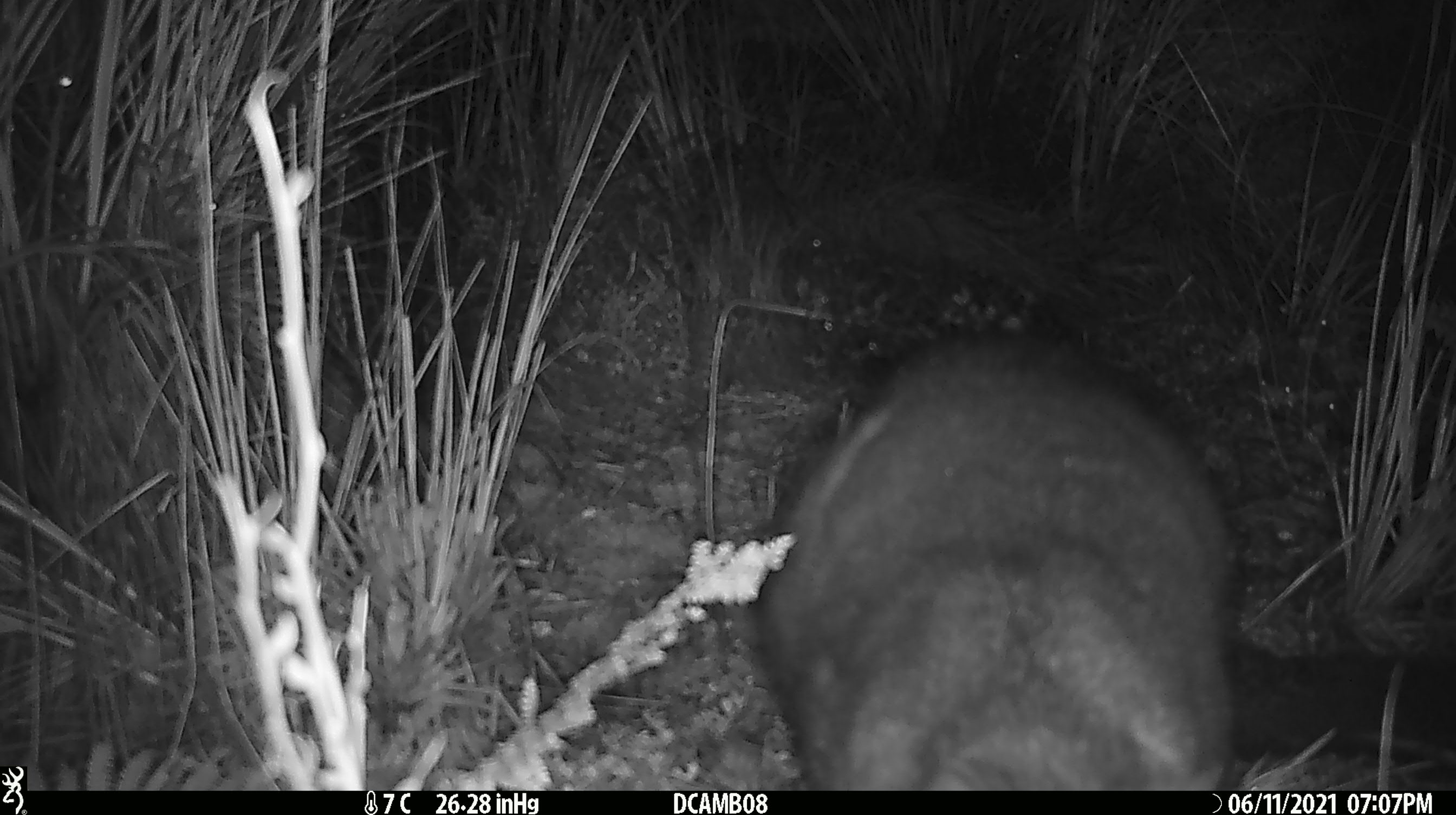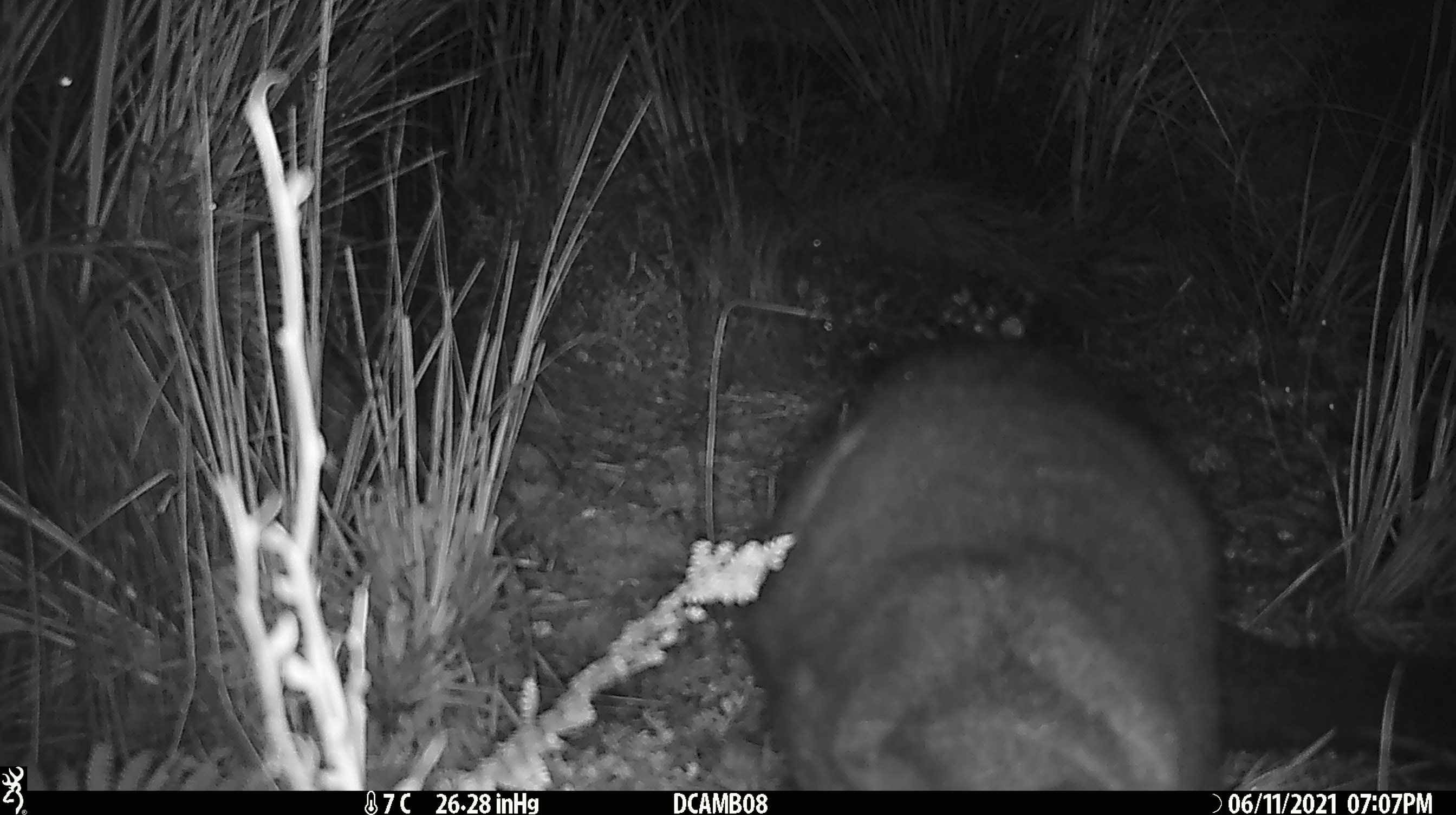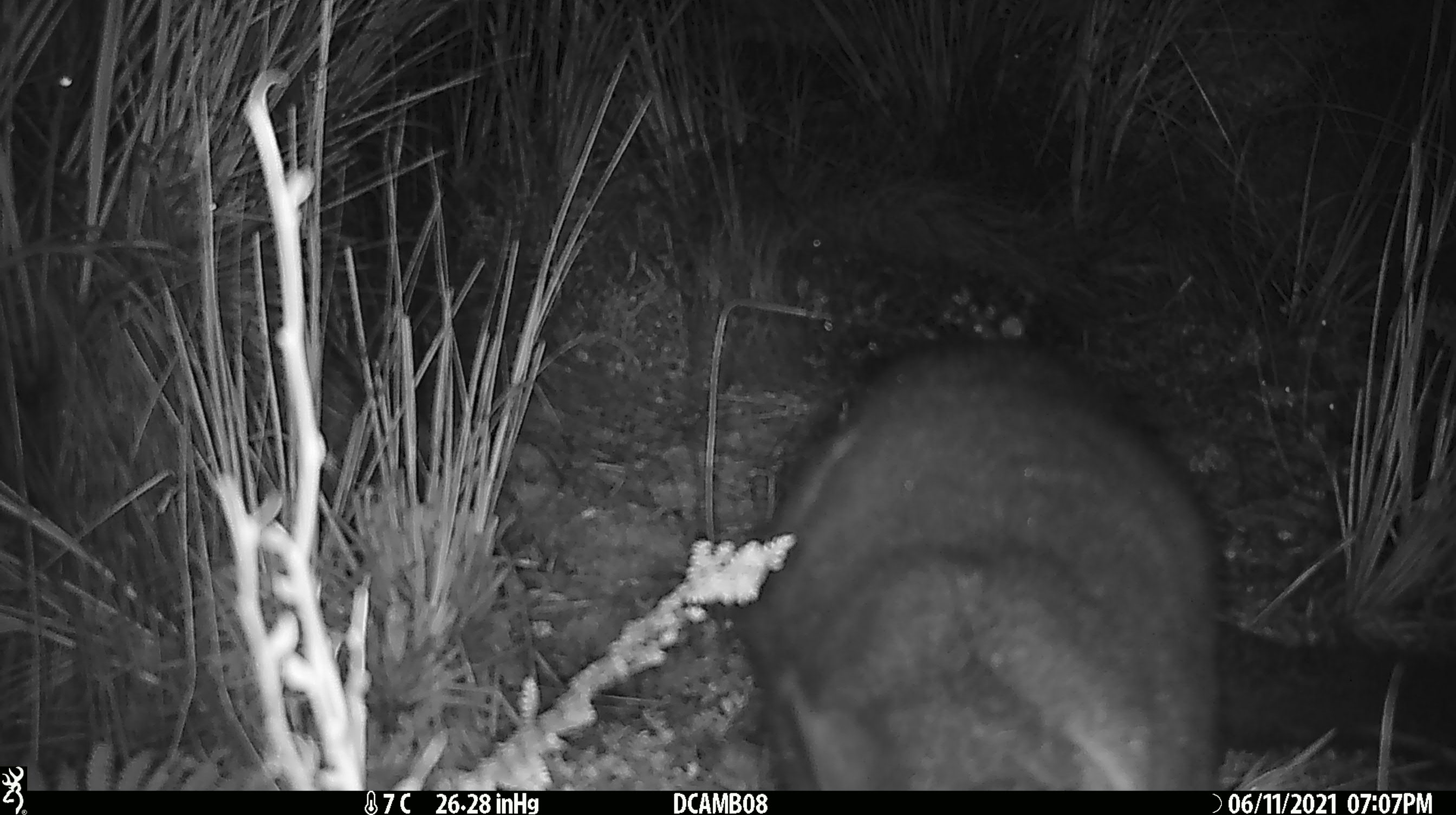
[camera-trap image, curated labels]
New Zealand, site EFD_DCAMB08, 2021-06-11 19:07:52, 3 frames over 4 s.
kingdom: Animalia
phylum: Chordata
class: Mammalia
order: Diprotodontia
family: Phalangeridae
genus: Trichosurus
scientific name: Trichosurus vulpecula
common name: common brushtail possum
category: possum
Possum (common brushtail possum) (Trichosurus vulpecula).